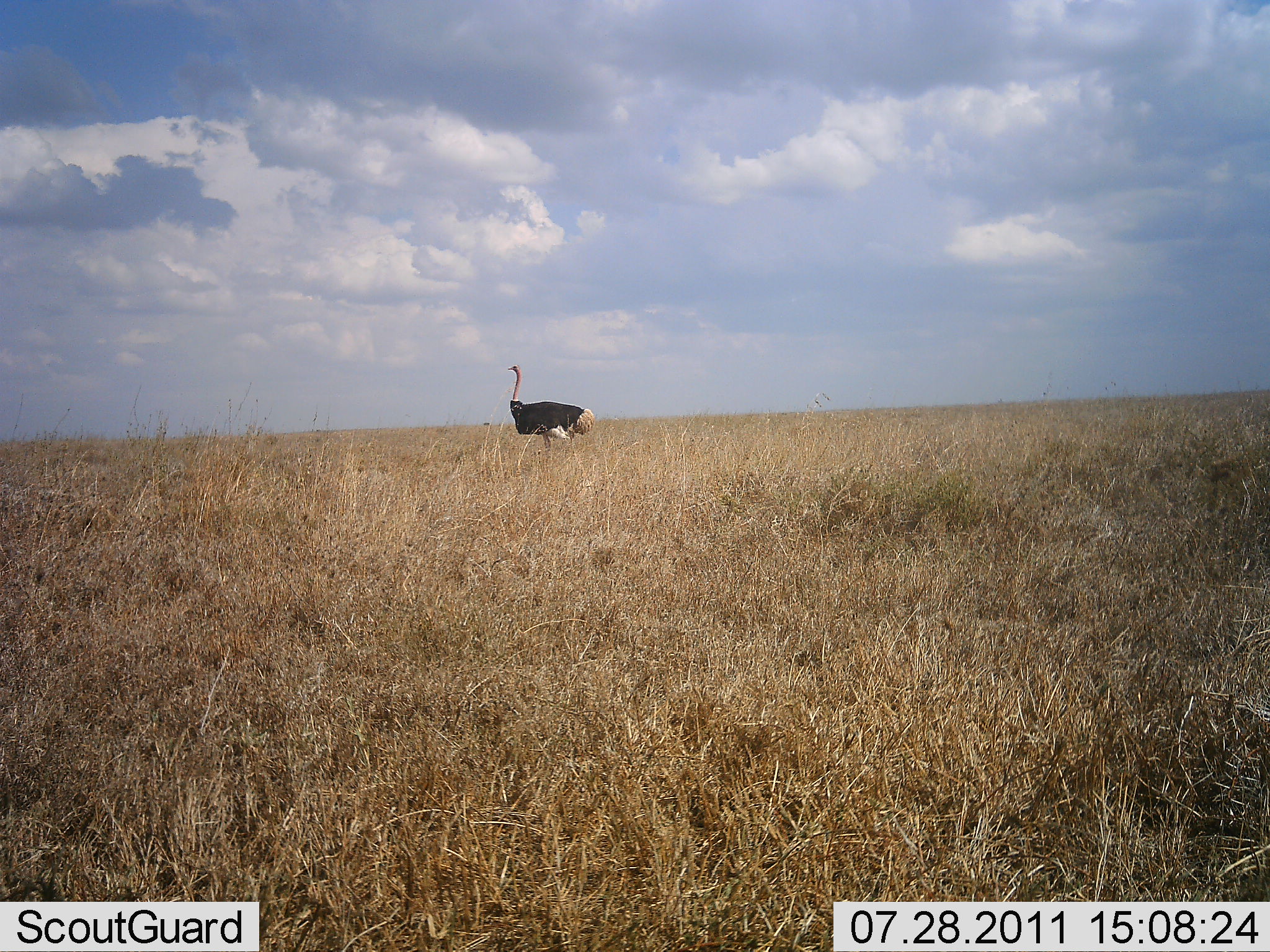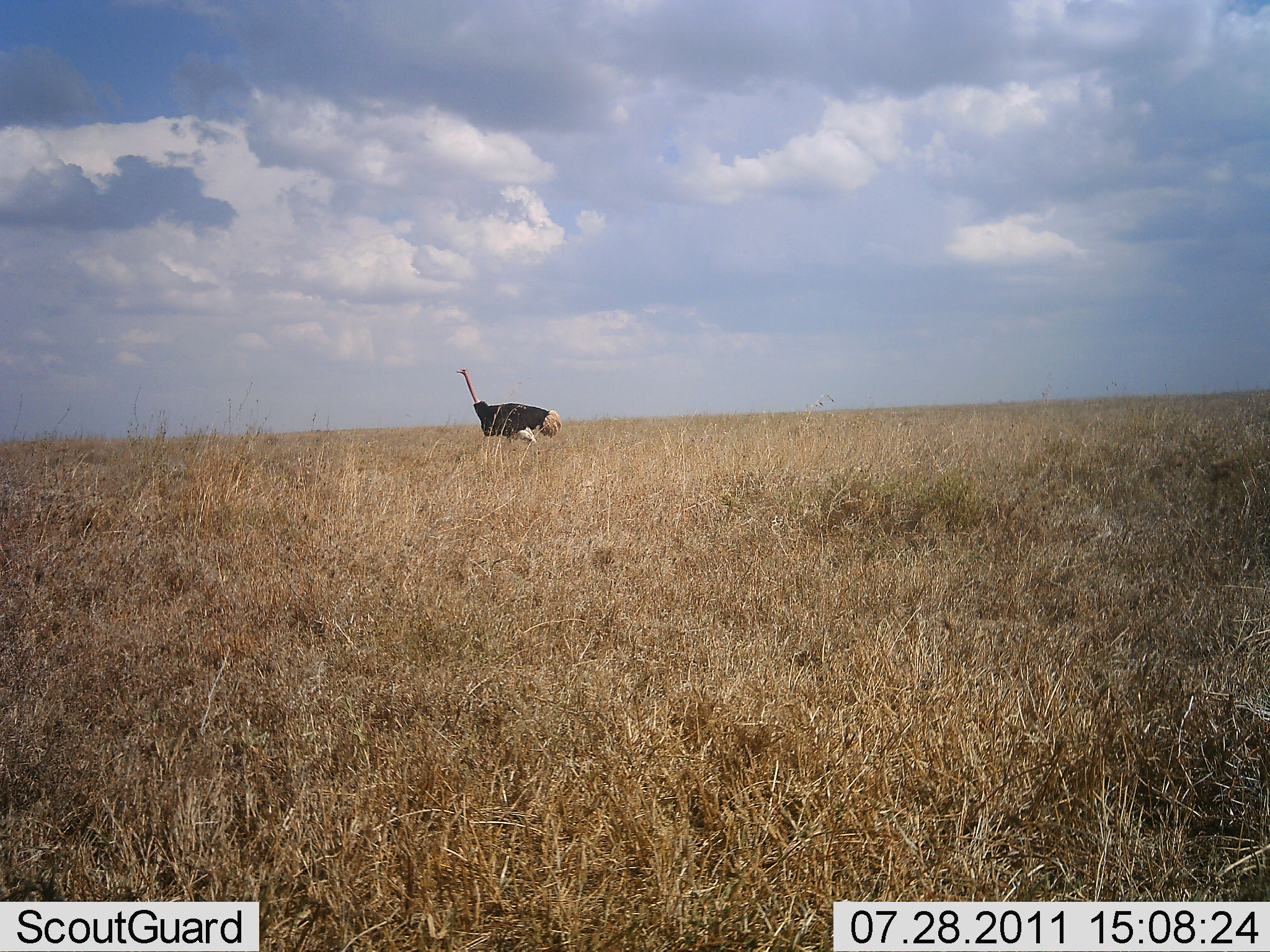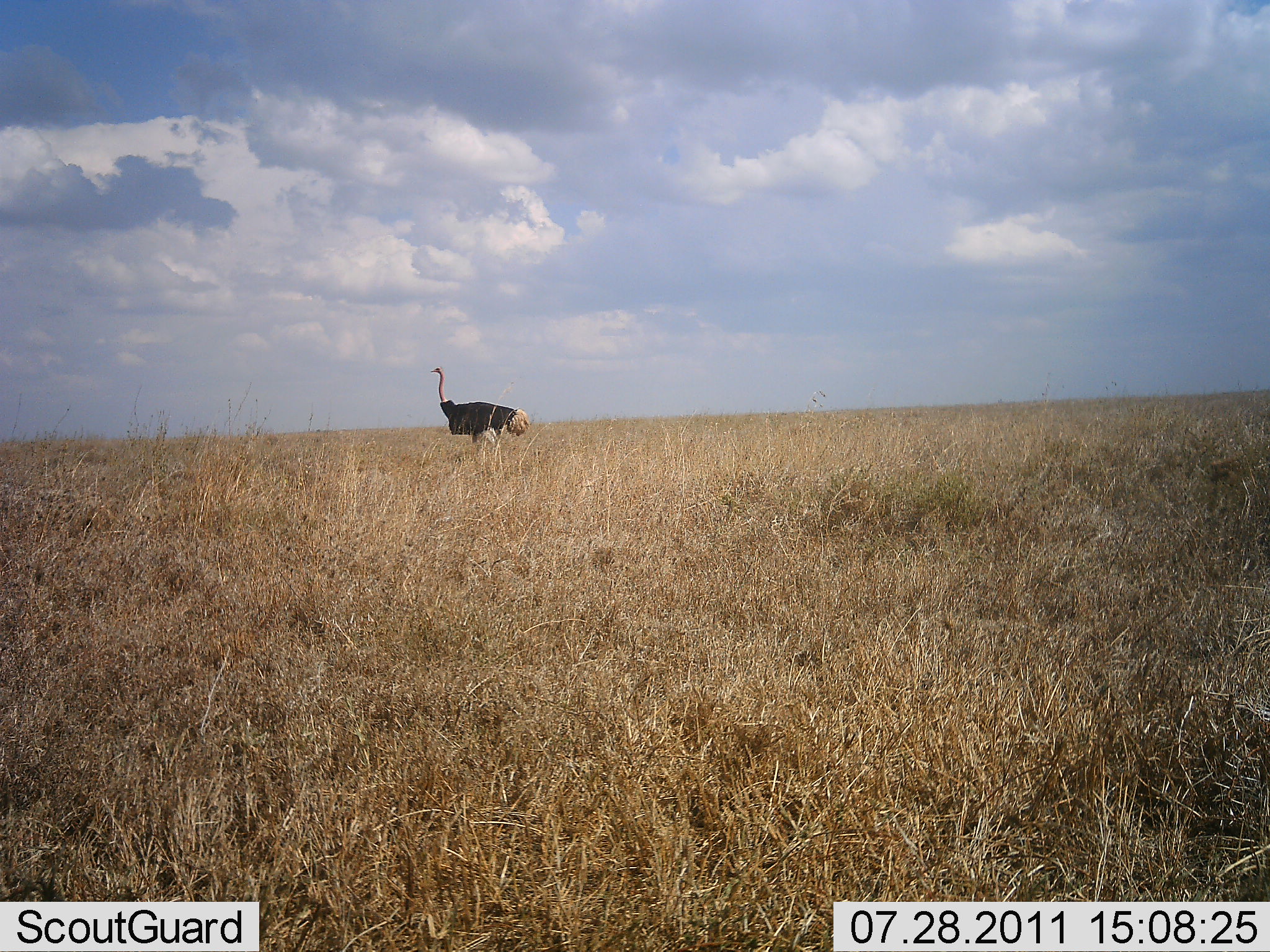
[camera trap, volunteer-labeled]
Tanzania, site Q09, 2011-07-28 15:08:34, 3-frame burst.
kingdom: Animalia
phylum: Chordata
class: Aves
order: Struthioniformes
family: Struthionidae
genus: Struthio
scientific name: Struthio camelus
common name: ostrich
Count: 1.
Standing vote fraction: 0%.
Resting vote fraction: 0%.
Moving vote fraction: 100%.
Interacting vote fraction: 0%.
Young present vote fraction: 0%.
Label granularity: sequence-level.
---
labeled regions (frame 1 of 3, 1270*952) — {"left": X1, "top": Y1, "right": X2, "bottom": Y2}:
animal: {"left": 507, "top": 365, "right": 595, "bottom": 450}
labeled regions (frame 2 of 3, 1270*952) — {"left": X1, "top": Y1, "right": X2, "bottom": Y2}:
animal: {"left": 456, "top": 368, "right": 563, "bottom": 445}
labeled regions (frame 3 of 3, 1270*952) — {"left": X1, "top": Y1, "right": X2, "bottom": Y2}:
animal: {"left": 432, "top": 366, "right": 530, "bottom": 452}